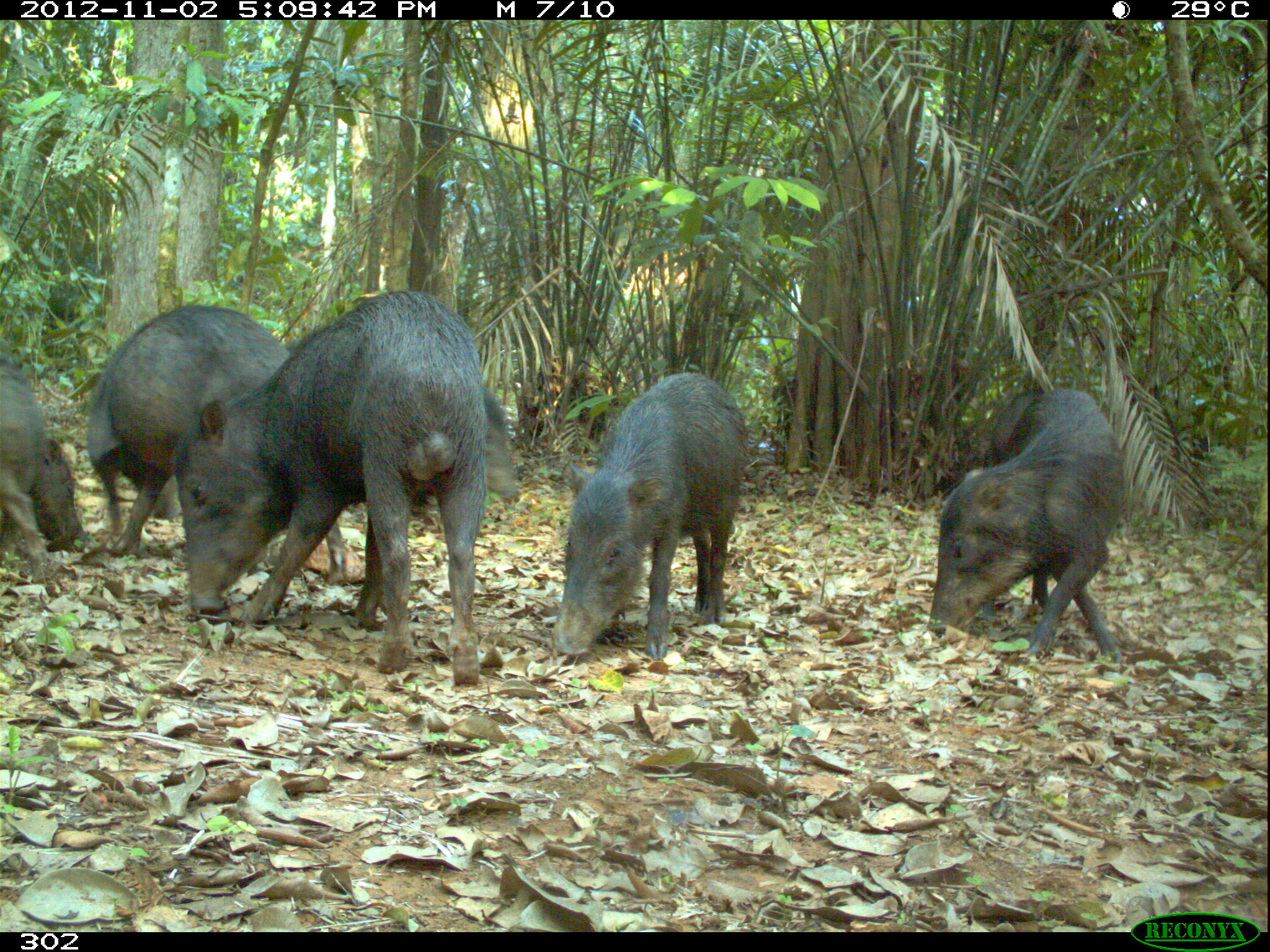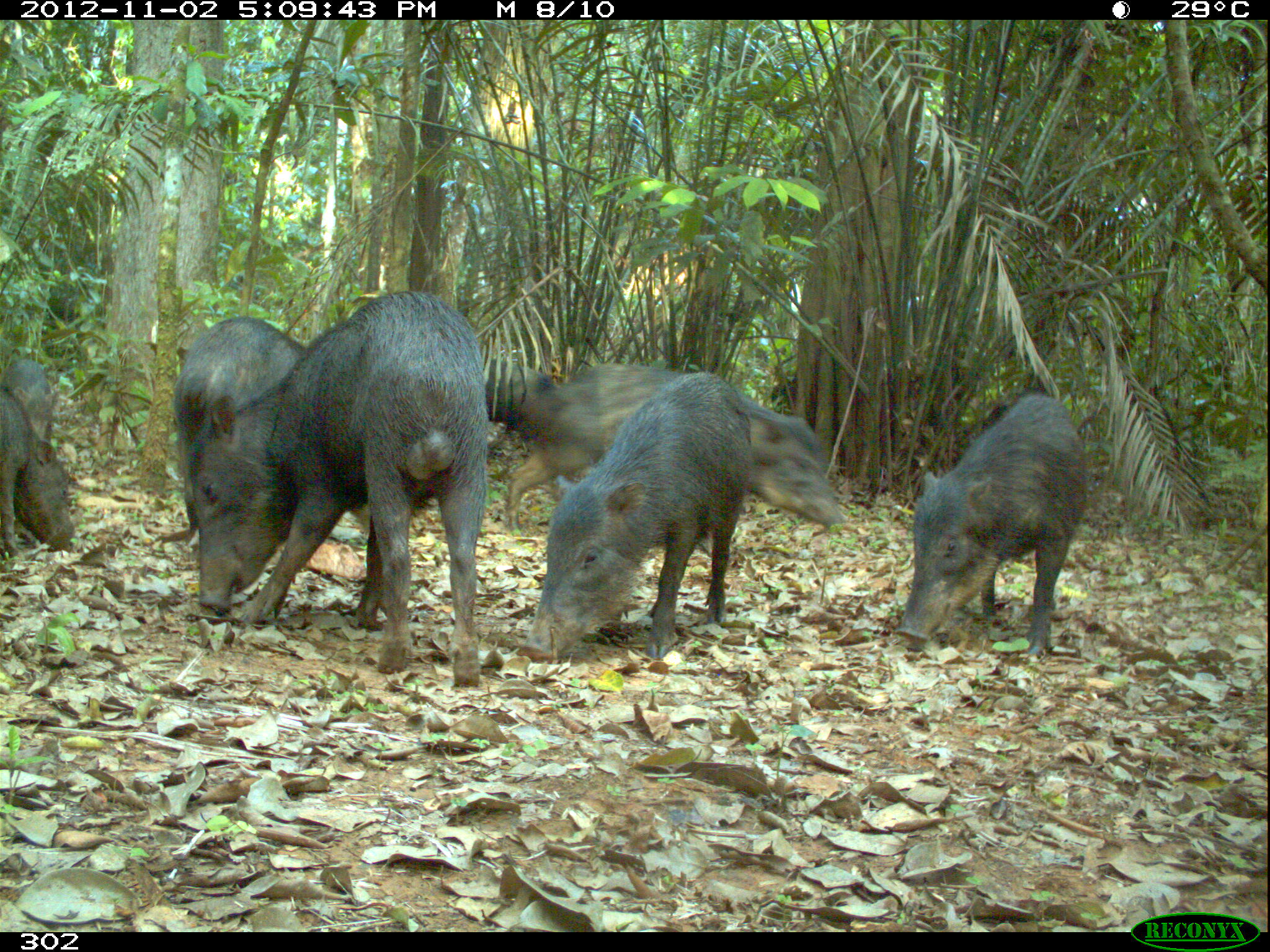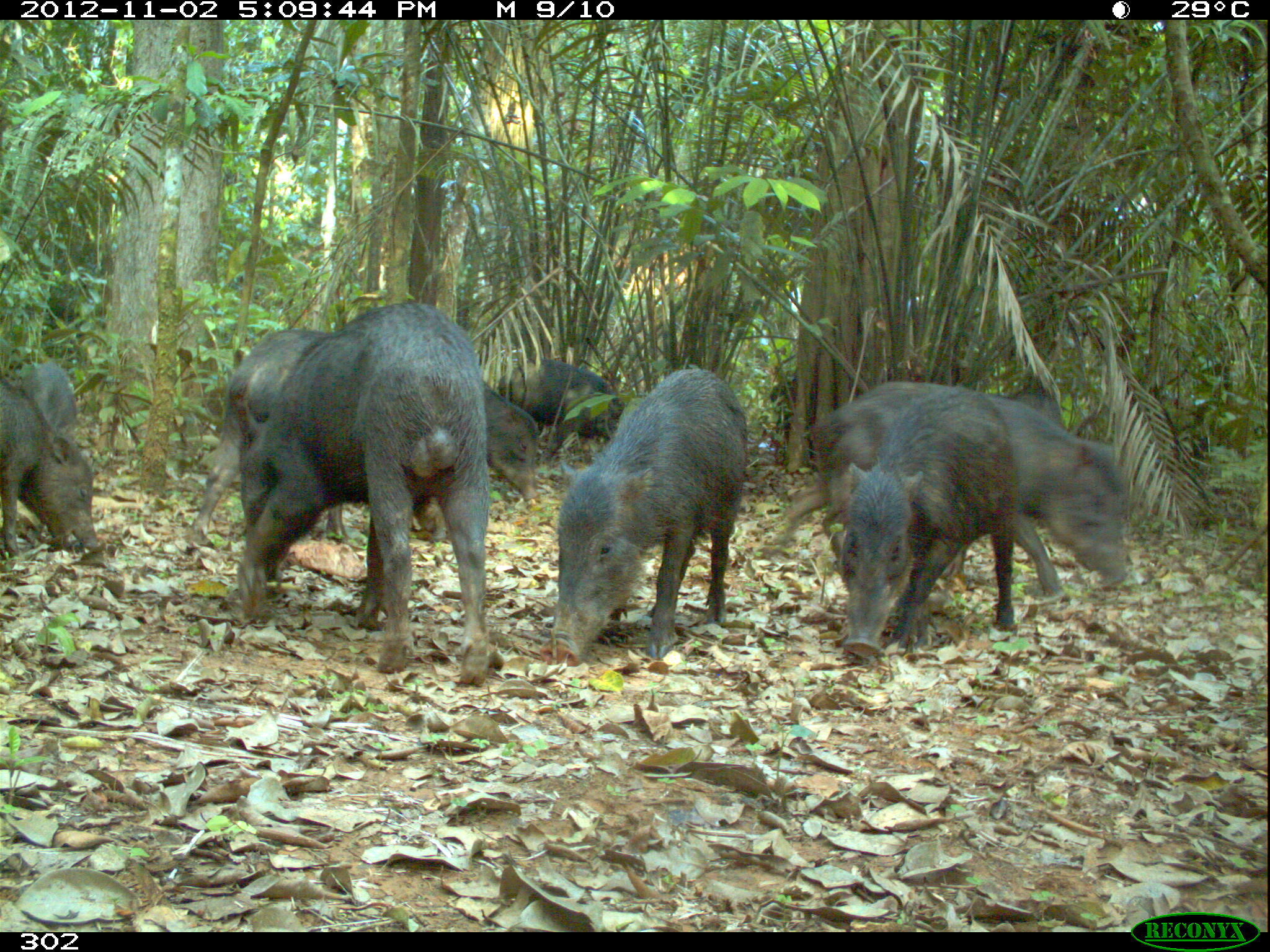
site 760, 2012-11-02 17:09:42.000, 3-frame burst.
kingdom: Animalia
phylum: Chordata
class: Mammalia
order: Artiodactyla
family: Tayassuidae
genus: Tayassu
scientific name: Tayassu pecari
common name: white-lipped peccary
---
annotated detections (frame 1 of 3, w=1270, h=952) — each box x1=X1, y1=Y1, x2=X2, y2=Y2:
tayassu pecari: x1=175, y1=292, x2=485, y2=685; x1=87, y1=302, x2=364, y2=585; x1=275, y1=321, x2=521, y2=581; x1=555, y1=369, x2=748, y2=662; x1=926, y1=386, x2=1122, y2=663; x1=0, y1=356, x2=89, y2=578; x1=982, y1=389, x2=1061, y2=469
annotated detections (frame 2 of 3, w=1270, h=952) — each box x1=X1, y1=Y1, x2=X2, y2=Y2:
tayassu pecari: x1=182, y1=291, x2=487, y2=687; x1=516, y1=370, x2=751, y2=660; x1=505, y1=364, x2=849, y2=533; x1=893, y1=393, x2=1090, y2=657; x1=172, y1=315, x2=372, y2=534; x1=1, y1=386, x2=87, y2=554; x1=483, y1=355, x2=563, y2=442; x1=4, y1=359, x2=53, y2=447